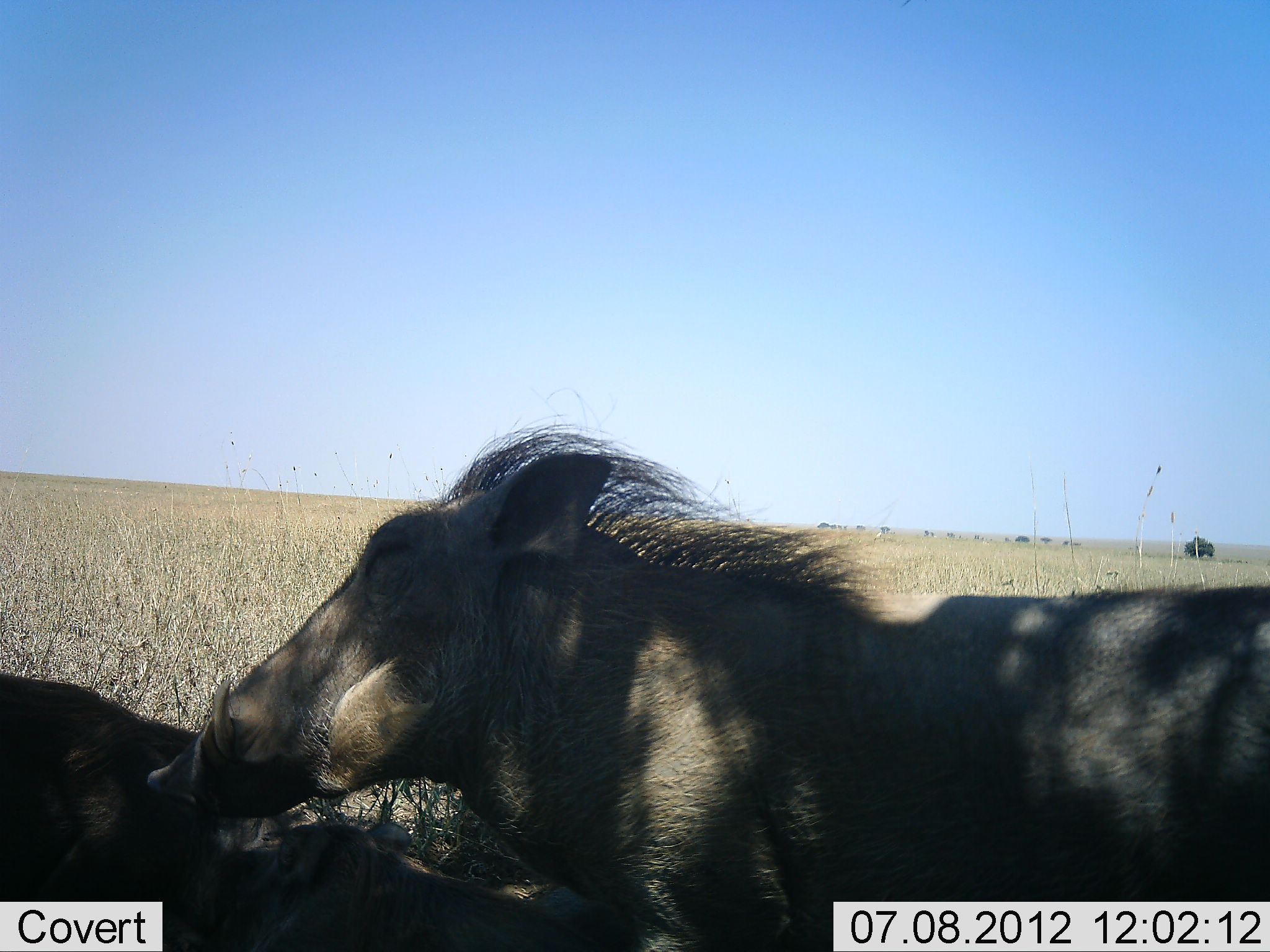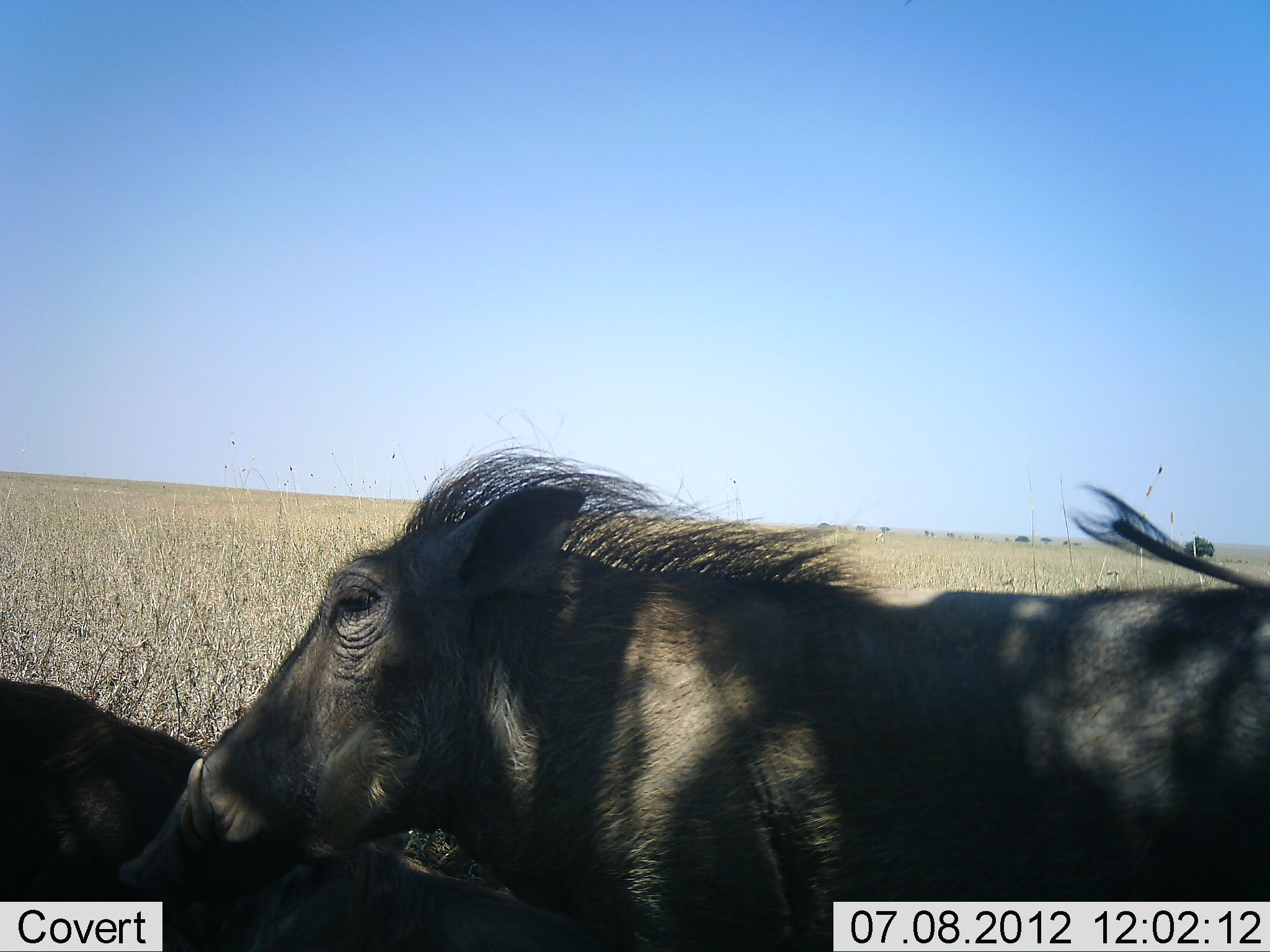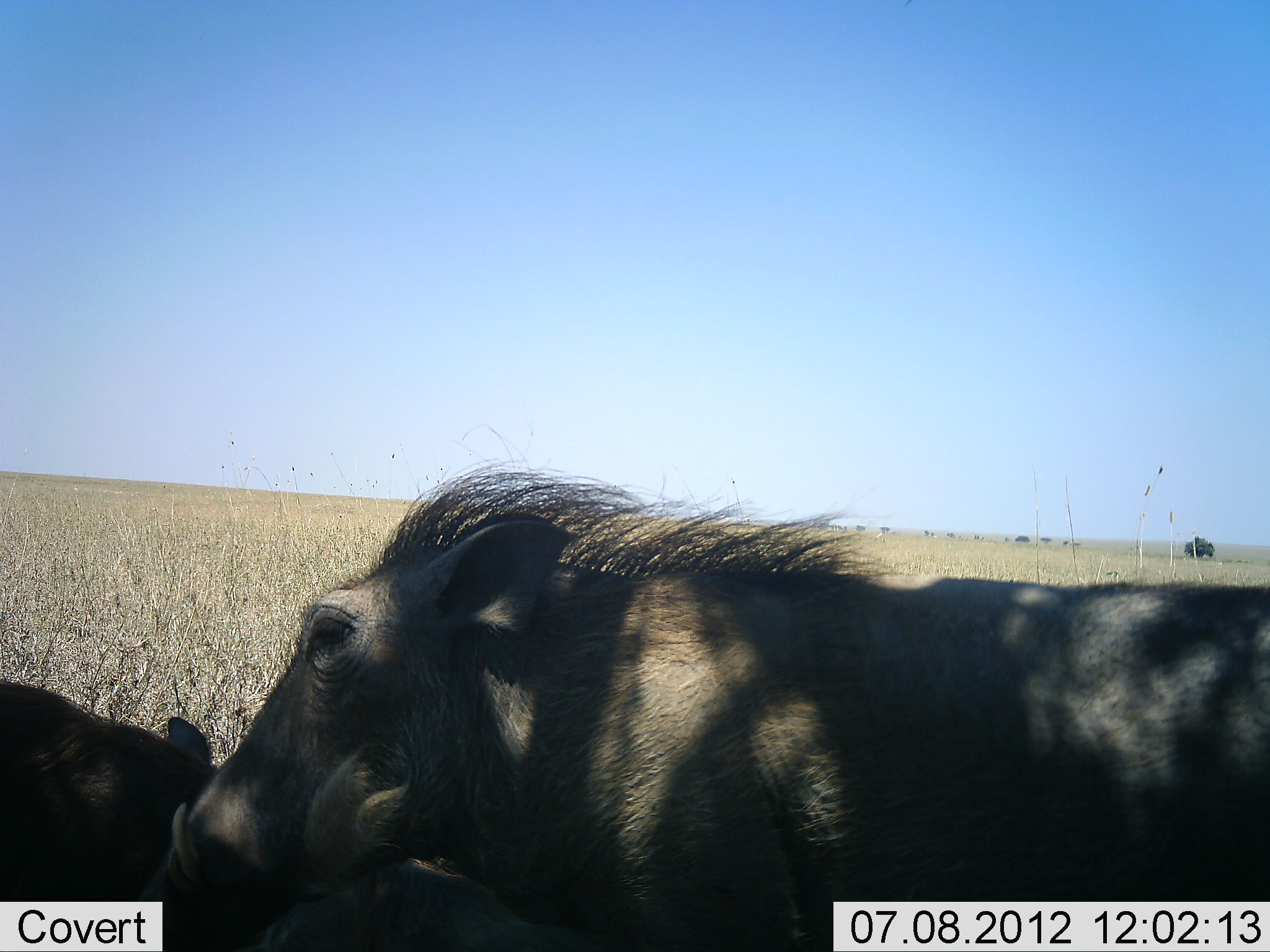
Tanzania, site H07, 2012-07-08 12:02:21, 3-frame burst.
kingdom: Animalia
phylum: Chordata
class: Mammalia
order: Artiodactyla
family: Suidae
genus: Phacochoerus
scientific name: Phacochoerus africanus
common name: warthog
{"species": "warthog (Phacochoerus africanus)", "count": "2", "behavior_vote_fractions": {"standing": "60%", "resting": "20%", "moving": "30%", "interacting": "10%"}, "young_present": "10%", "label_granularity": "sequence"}